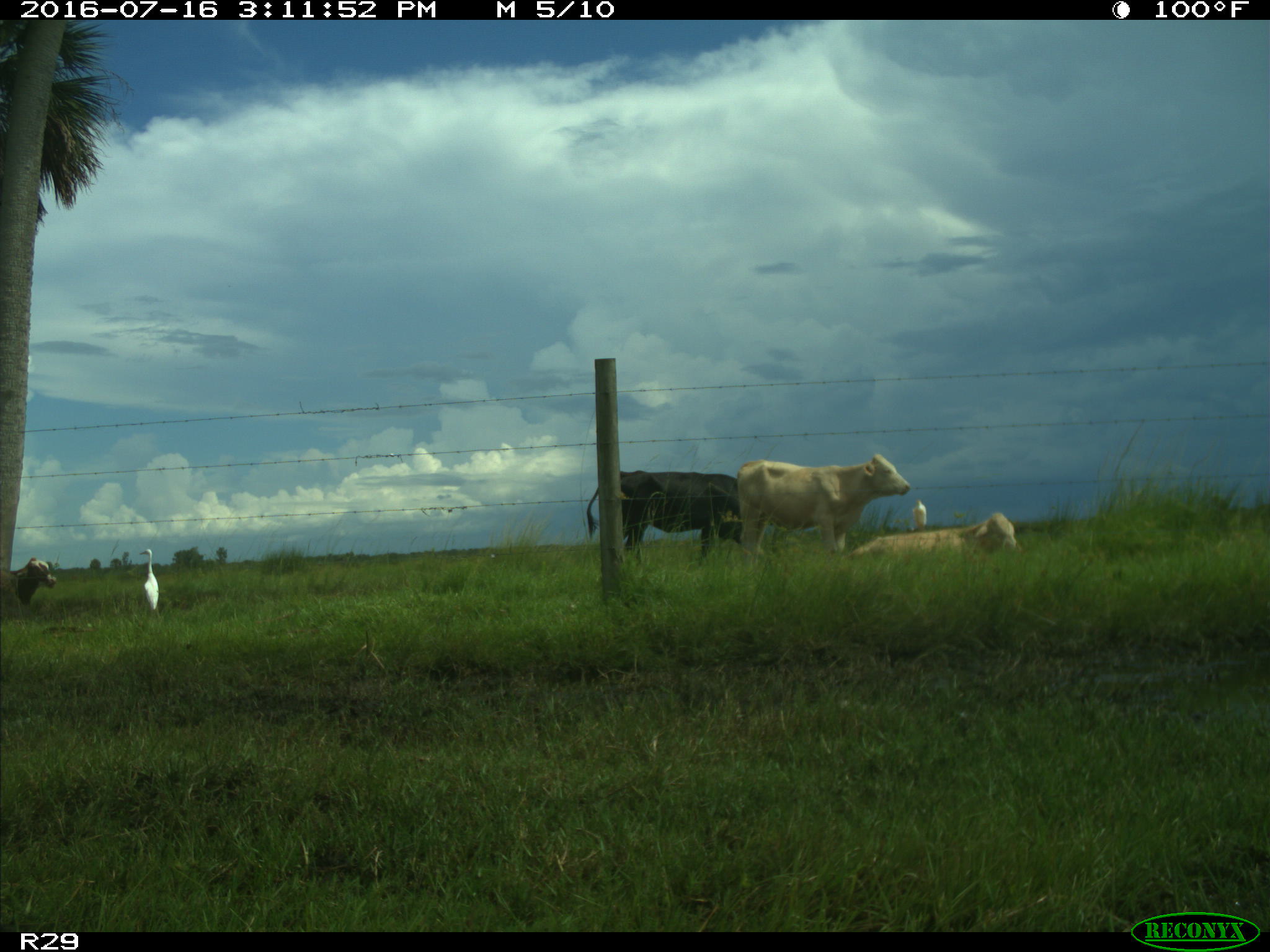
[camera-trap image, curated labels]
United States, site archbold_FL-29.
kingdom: Animalia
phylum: Chordata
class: Mammalia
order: Artiodactyla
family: Bovidae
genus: Bos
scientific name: Bos taurus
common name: domestic cow